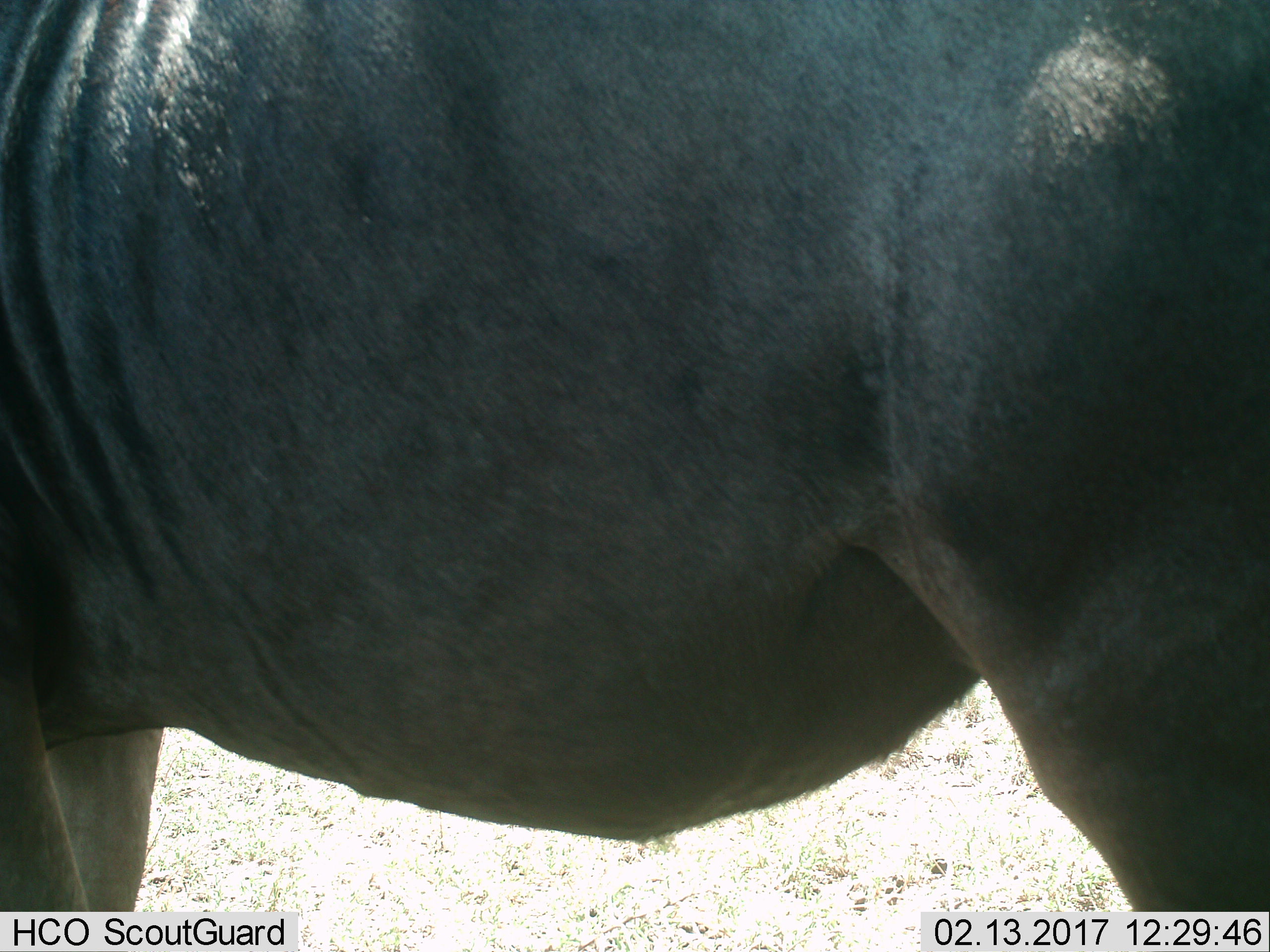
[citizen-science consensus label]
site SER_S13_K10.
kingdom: Animalia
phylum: Chordata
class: Mammalia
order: Artiodactyla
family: Bovidae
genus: Connochaetes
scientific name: Connochaetes taurinus taurinus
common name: blue wildebeest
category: wildebeestblue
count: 1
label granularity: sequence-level